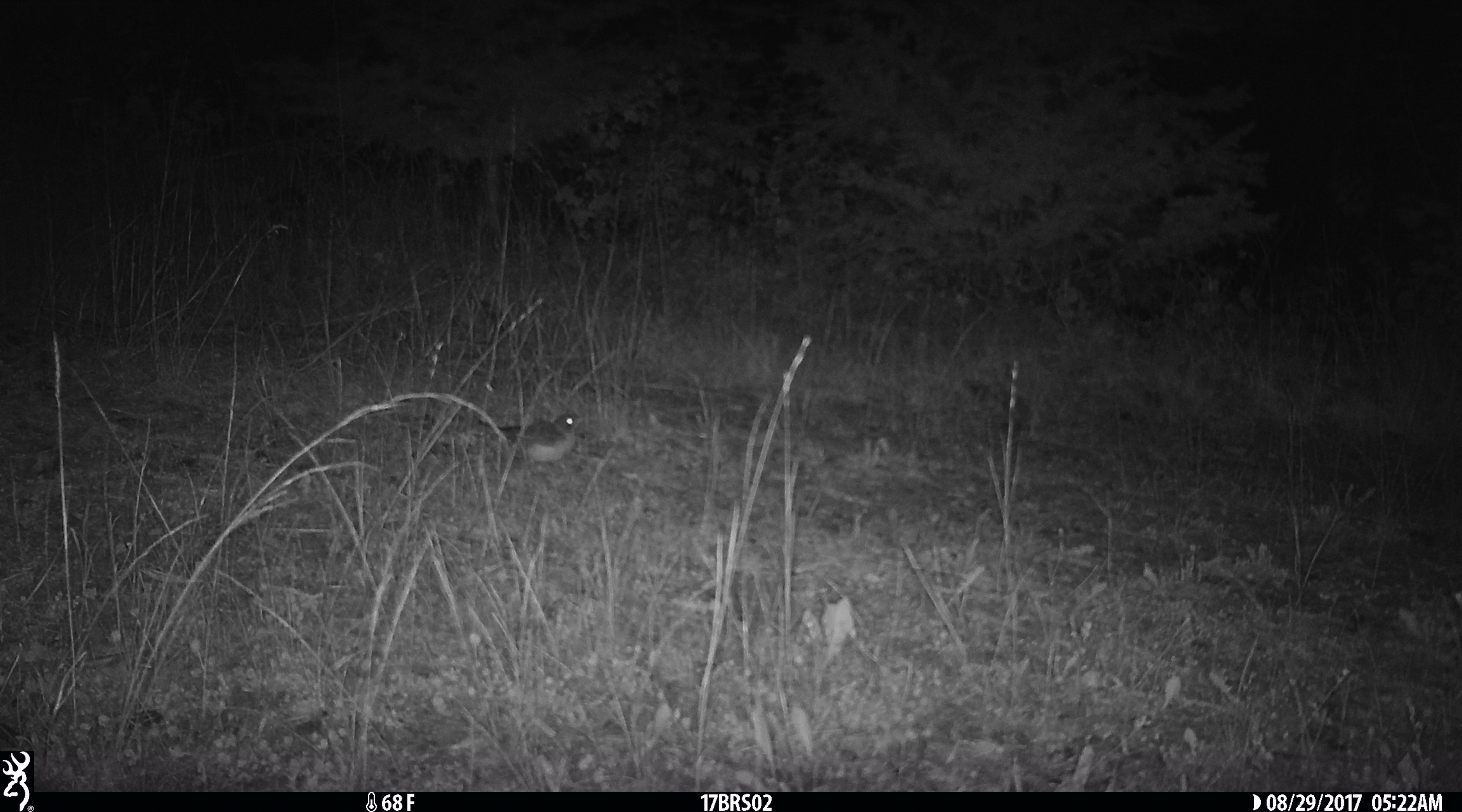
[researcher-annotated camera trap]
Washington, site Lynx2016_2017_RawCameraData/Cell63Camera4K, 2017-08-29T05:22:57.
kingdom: Animalia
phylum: Chordata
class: Aves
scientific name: Aves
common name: birds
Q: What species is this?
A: Aves (birds).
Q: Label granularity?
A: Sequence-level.